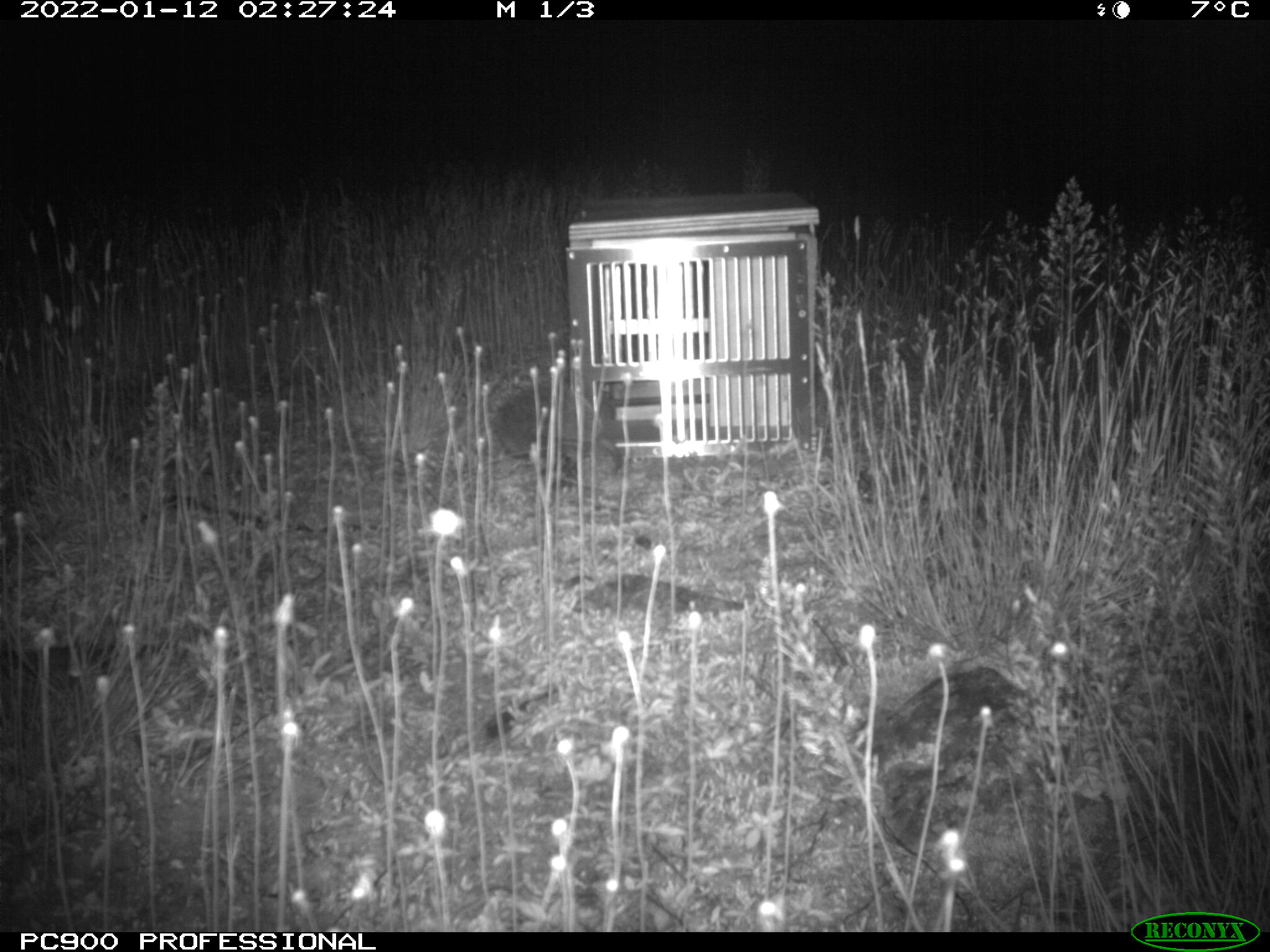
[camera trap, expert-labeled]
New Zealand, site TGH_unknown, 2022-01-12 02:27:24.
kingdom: Animalia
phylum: Chordata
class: Mammalia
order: Eulipotyphla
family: Erinaceidae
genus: Erinaceus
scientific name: Erinaceus europaeus europaeus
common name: european hedgehog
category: hedgehog